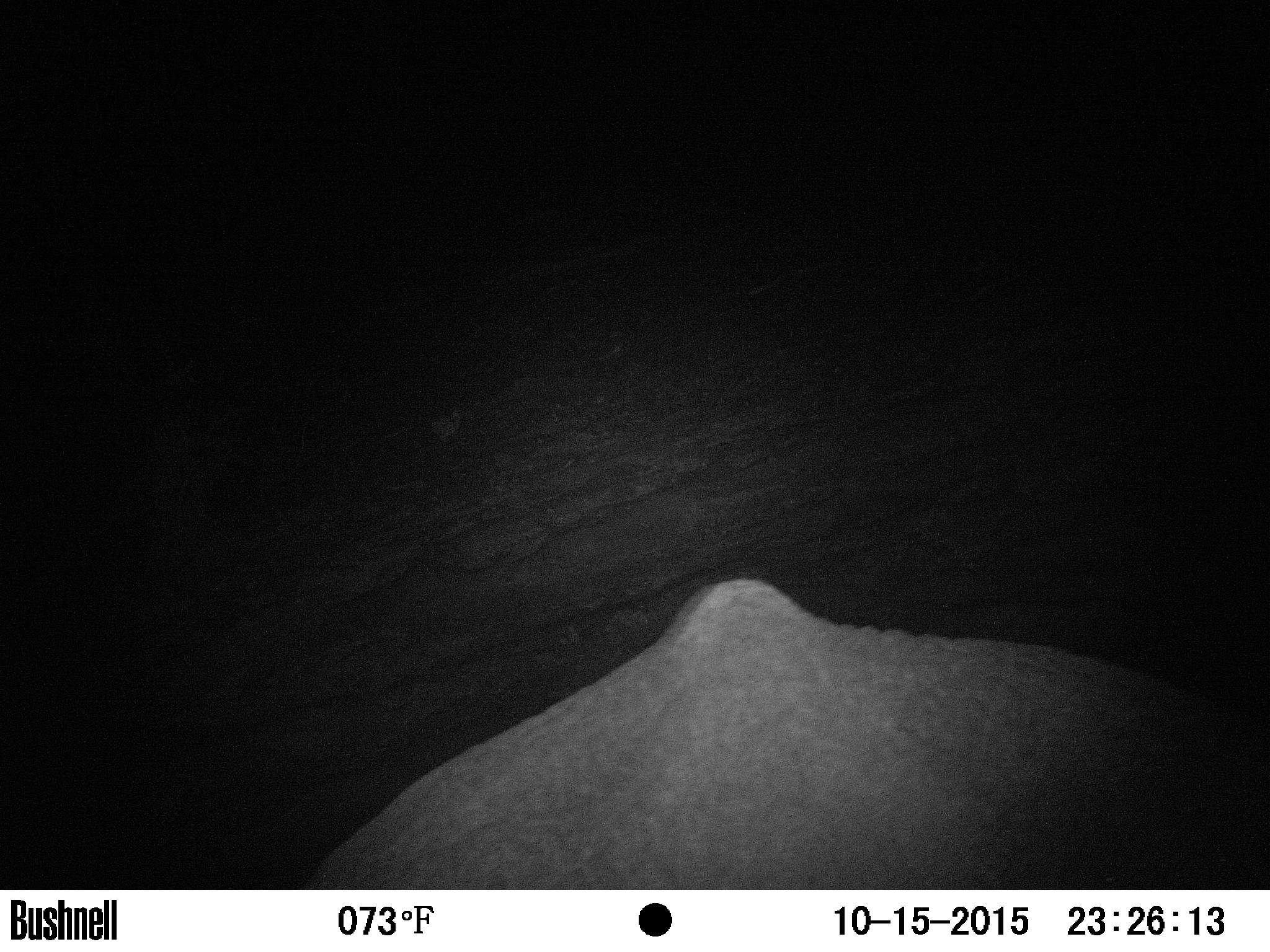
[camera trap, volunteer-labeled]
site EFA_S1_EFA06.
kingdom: Animalia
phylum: Chordata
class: Mammalia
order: Proboscidea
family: Elephantidae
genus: Loxodonta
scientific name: Loxodonta africana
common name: african bush elephant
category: elephant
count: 1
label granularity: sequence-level